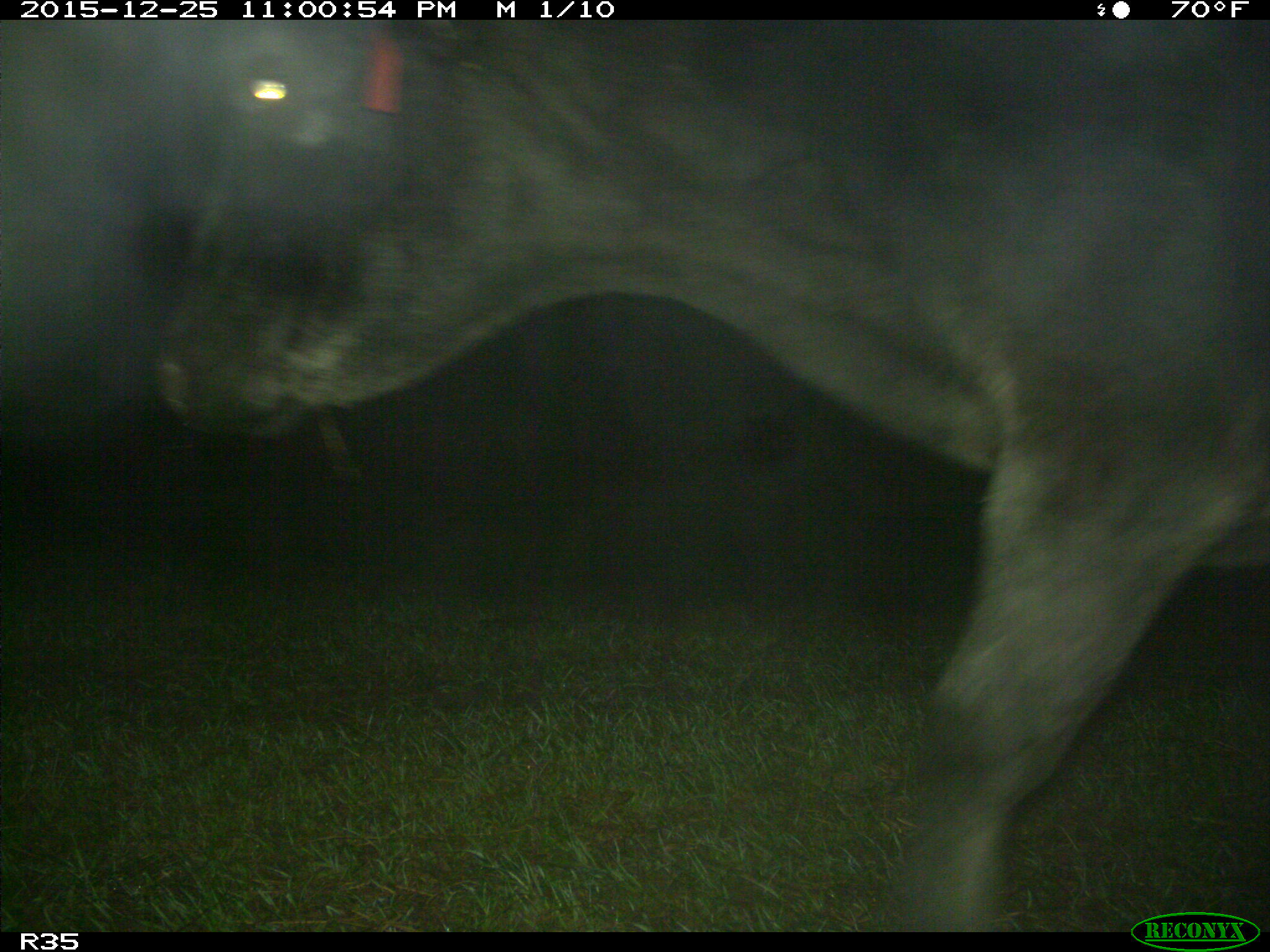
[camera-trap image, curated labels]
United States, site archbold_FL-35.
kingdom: Animalia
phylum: Chordata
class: Mammalia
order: Artiodactyla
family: Bovidae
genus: Bos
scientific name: Bos taurus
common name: domestic cow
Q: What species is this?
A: Bos taurus (domestic cow).